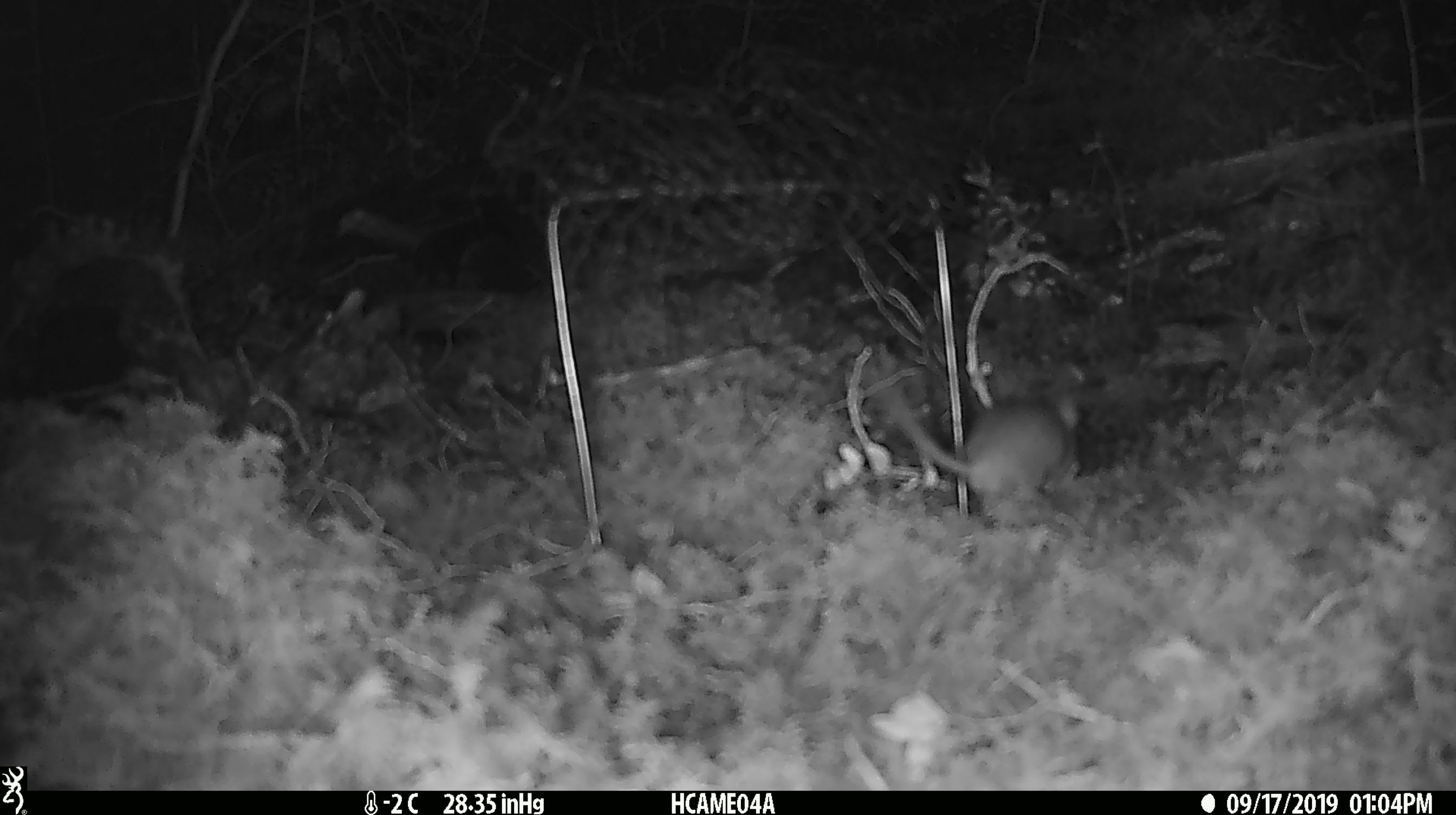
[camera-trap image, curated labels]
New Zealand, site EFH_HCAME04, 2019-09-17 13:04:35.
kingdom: Animalia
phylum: Chordata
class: Mammalia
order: Rodentia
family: Muridae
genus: Mus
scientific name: Mus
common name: mouse